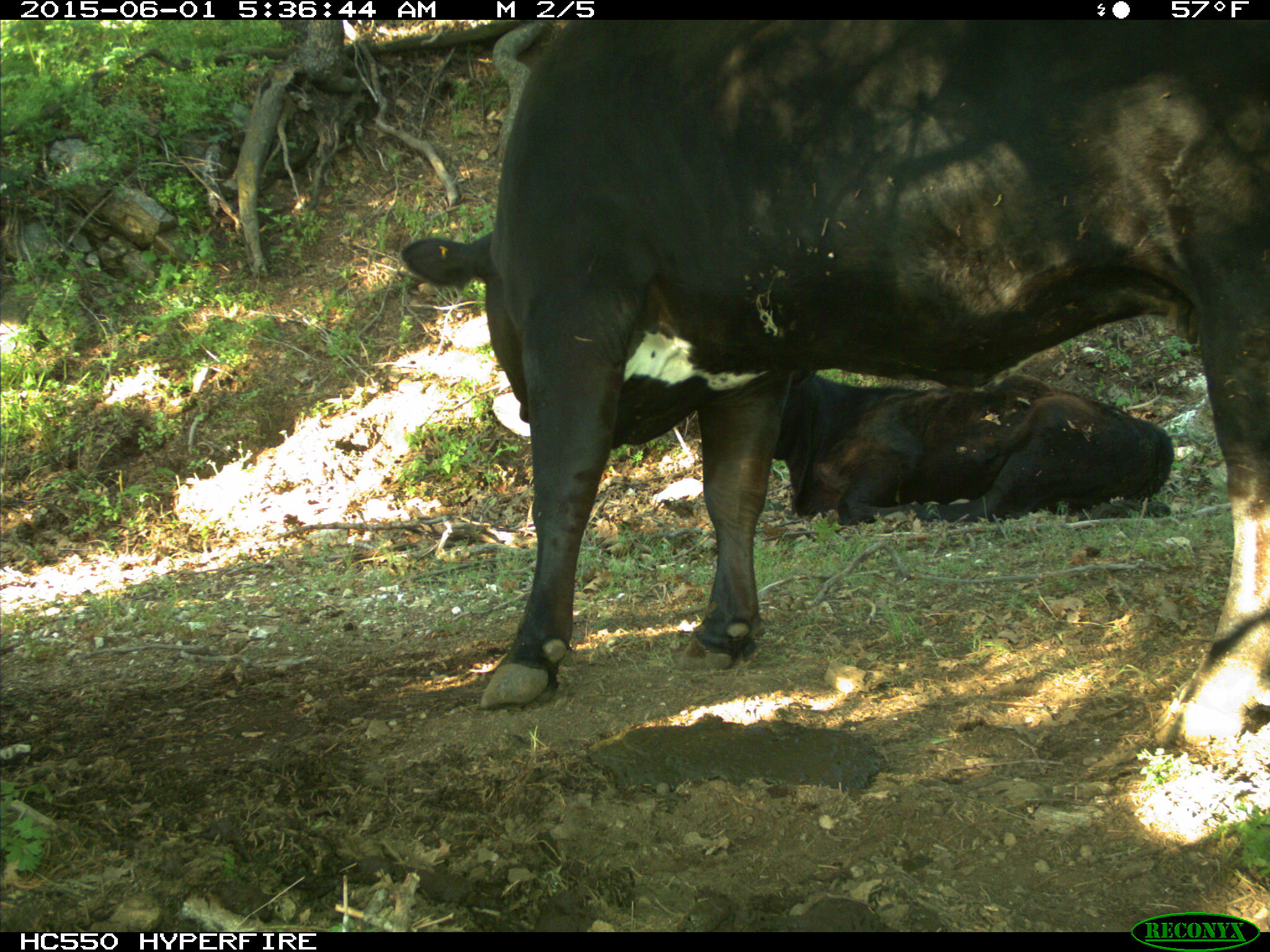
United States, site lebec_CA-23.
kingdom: Animalia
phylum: Chordata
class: Mammalia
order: Artiodactyla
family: Bovidae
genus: Bos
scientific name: Bos taurus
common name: domestic cow